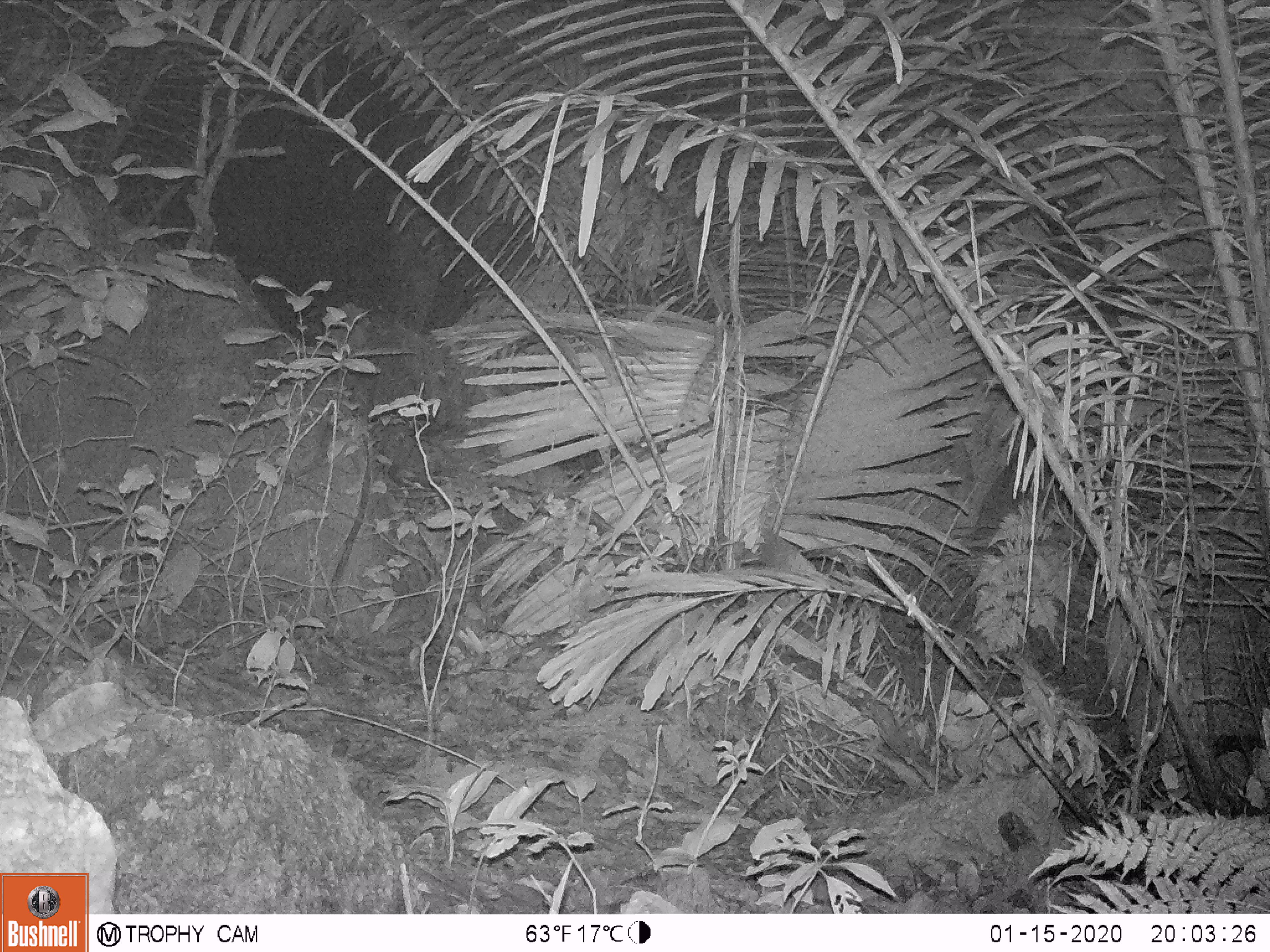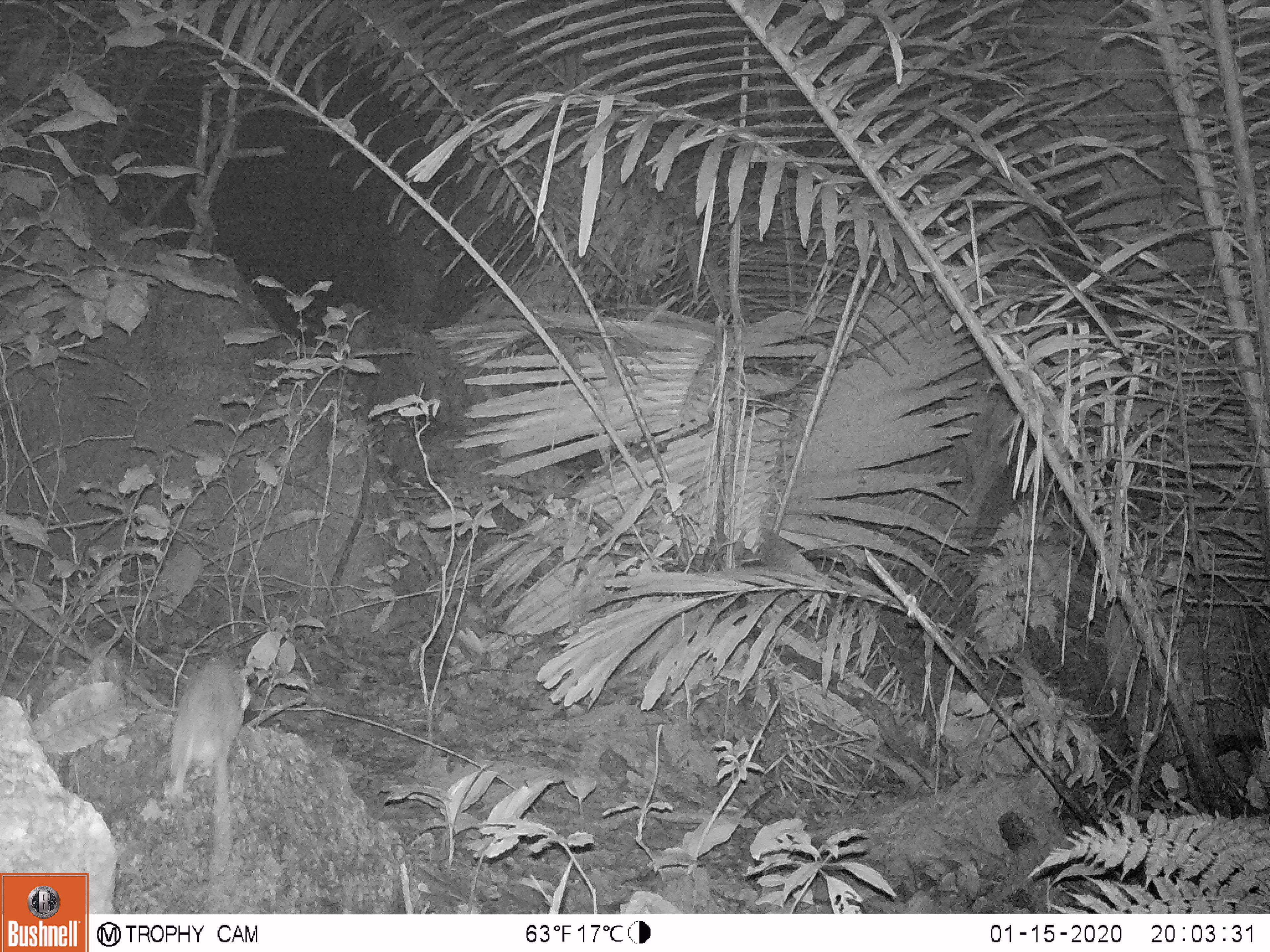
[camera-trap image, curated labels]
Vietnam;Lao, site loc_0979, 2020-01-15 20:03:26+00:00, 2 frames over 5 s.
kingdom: Animalia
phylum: Chordata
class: Mammalia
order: Rodentia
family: Muridae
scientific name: Muridae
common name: old-world mice and rats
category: unidentified murid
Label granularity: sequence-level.